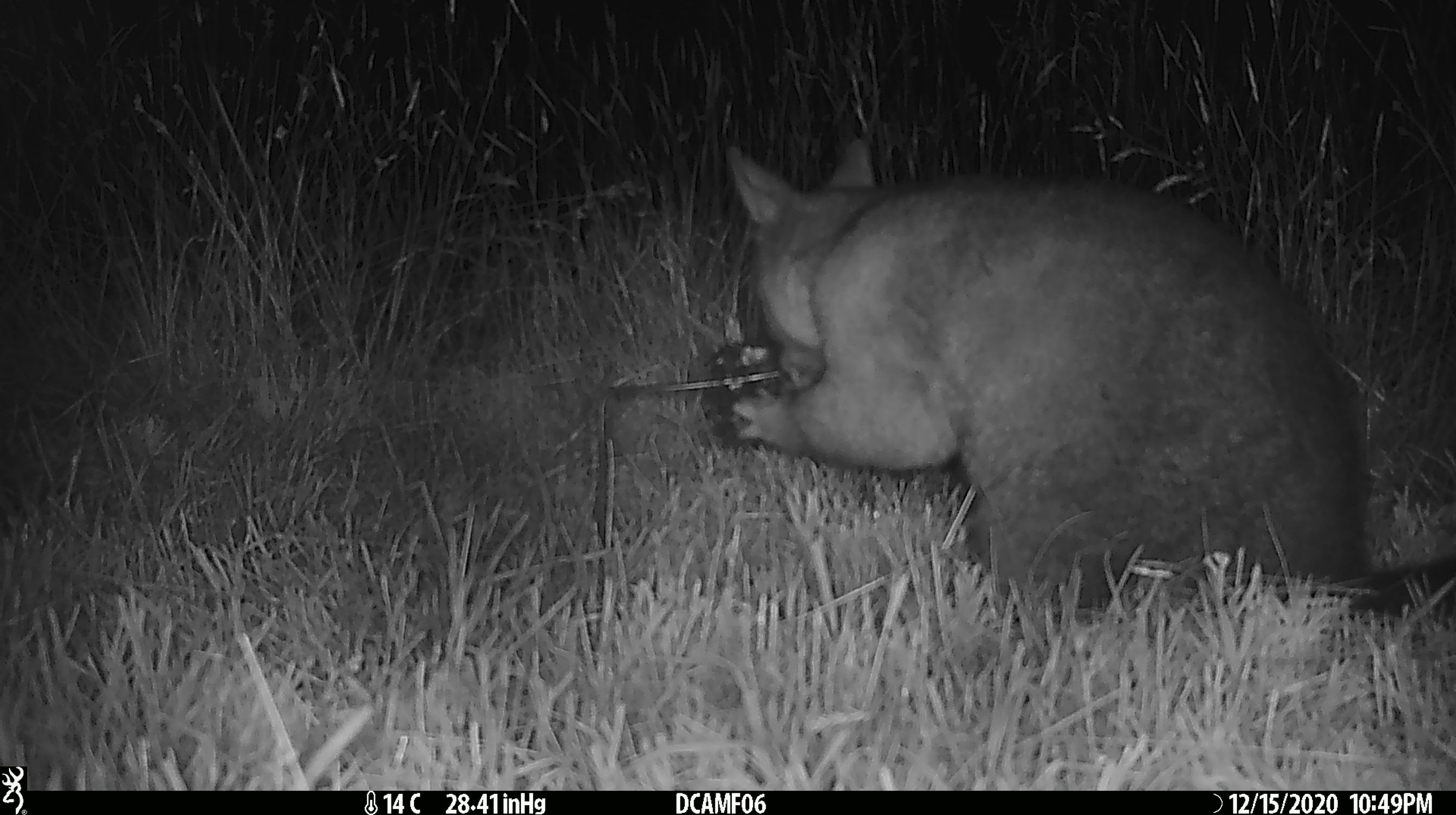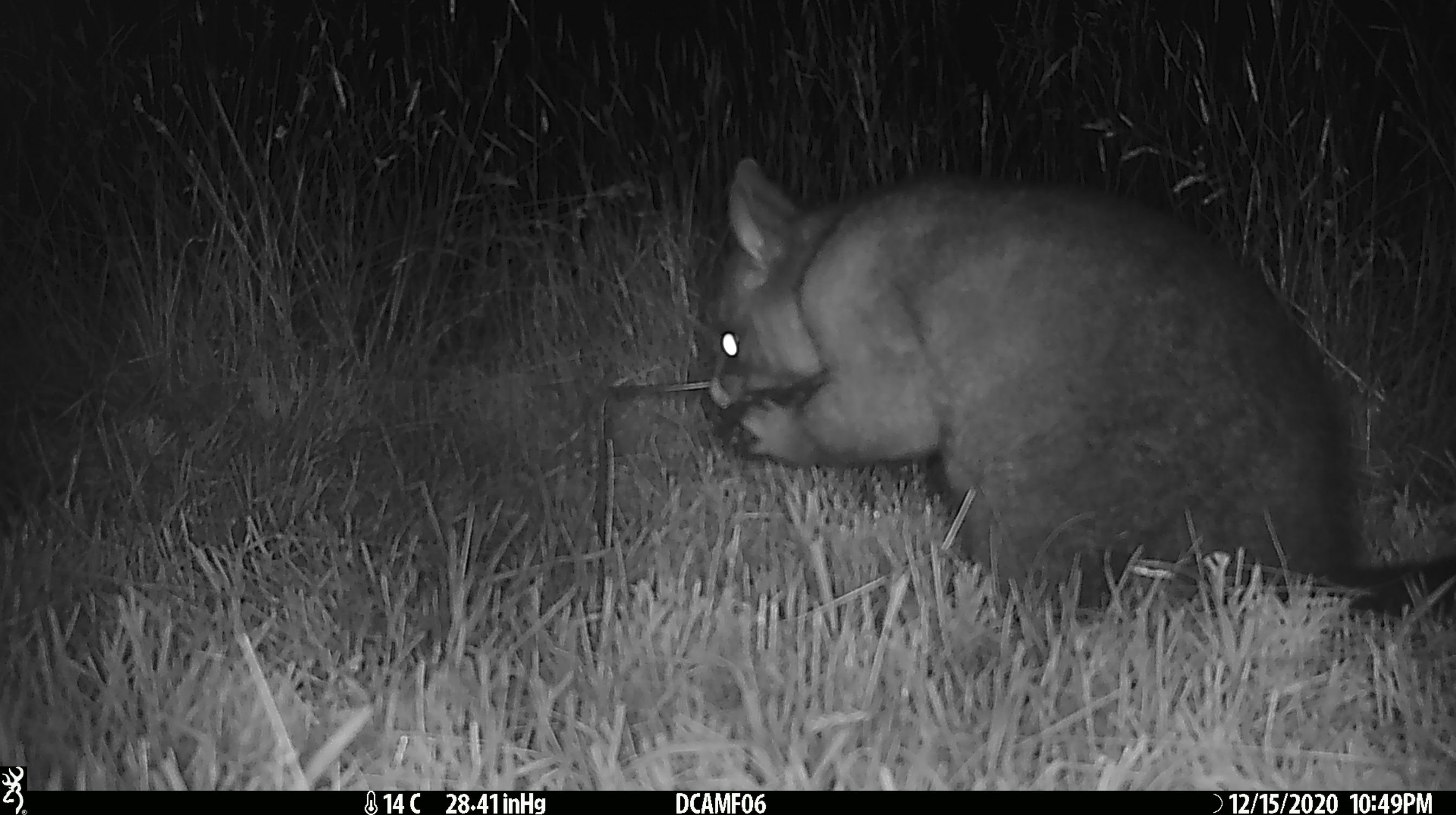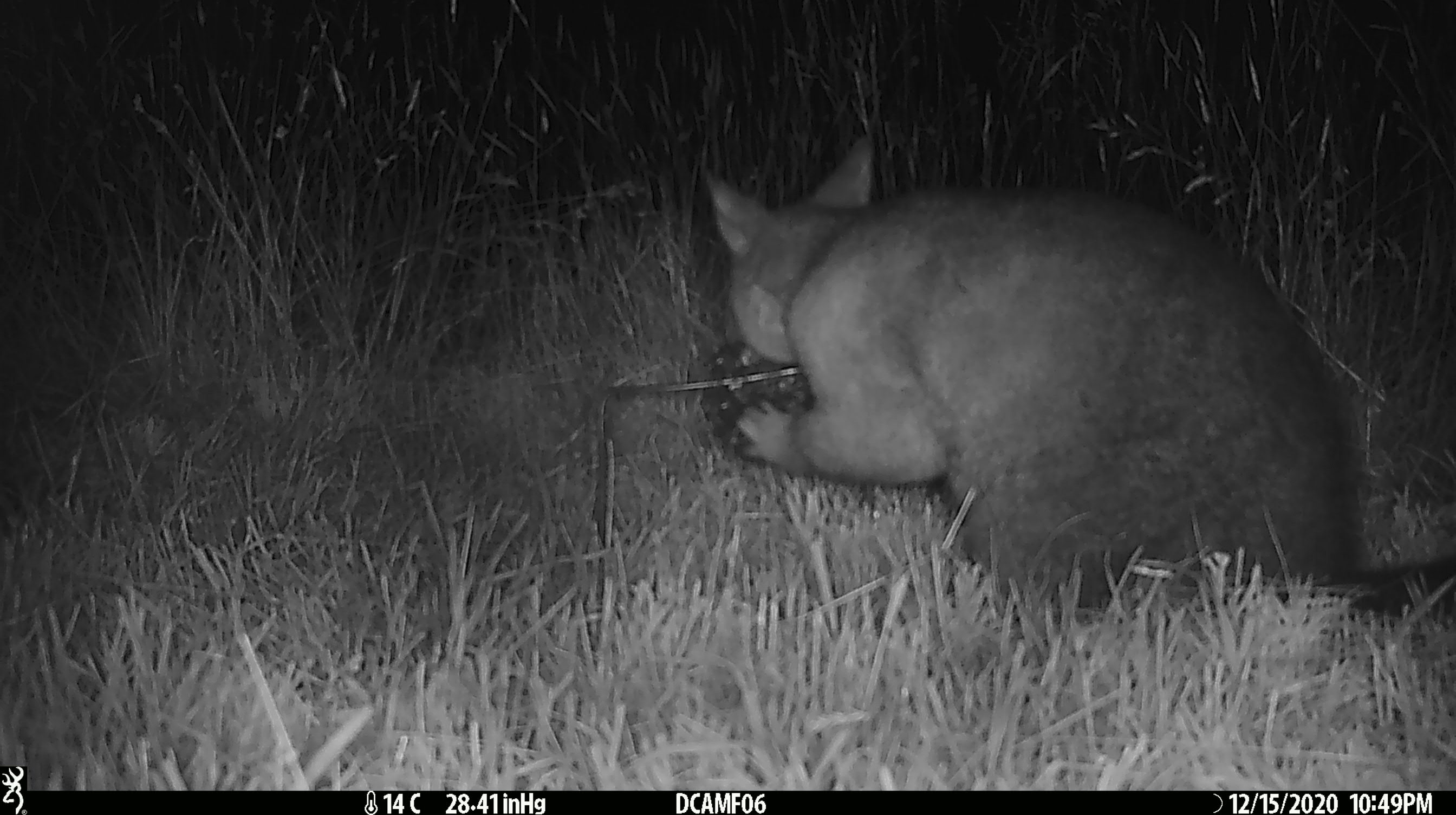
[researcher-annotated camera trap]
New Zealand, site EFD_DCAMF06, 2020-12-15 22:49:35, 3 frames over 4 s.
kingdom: Animalia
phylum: Chordata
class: Mammalia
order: Diprotodontia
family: Phalangeridae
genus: Trichosurus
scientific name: Trichosurus vulpecula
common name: common brushtail possum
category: possum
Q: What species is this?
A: Possum (common brushtail possum) (Trichosurus vulpecula).